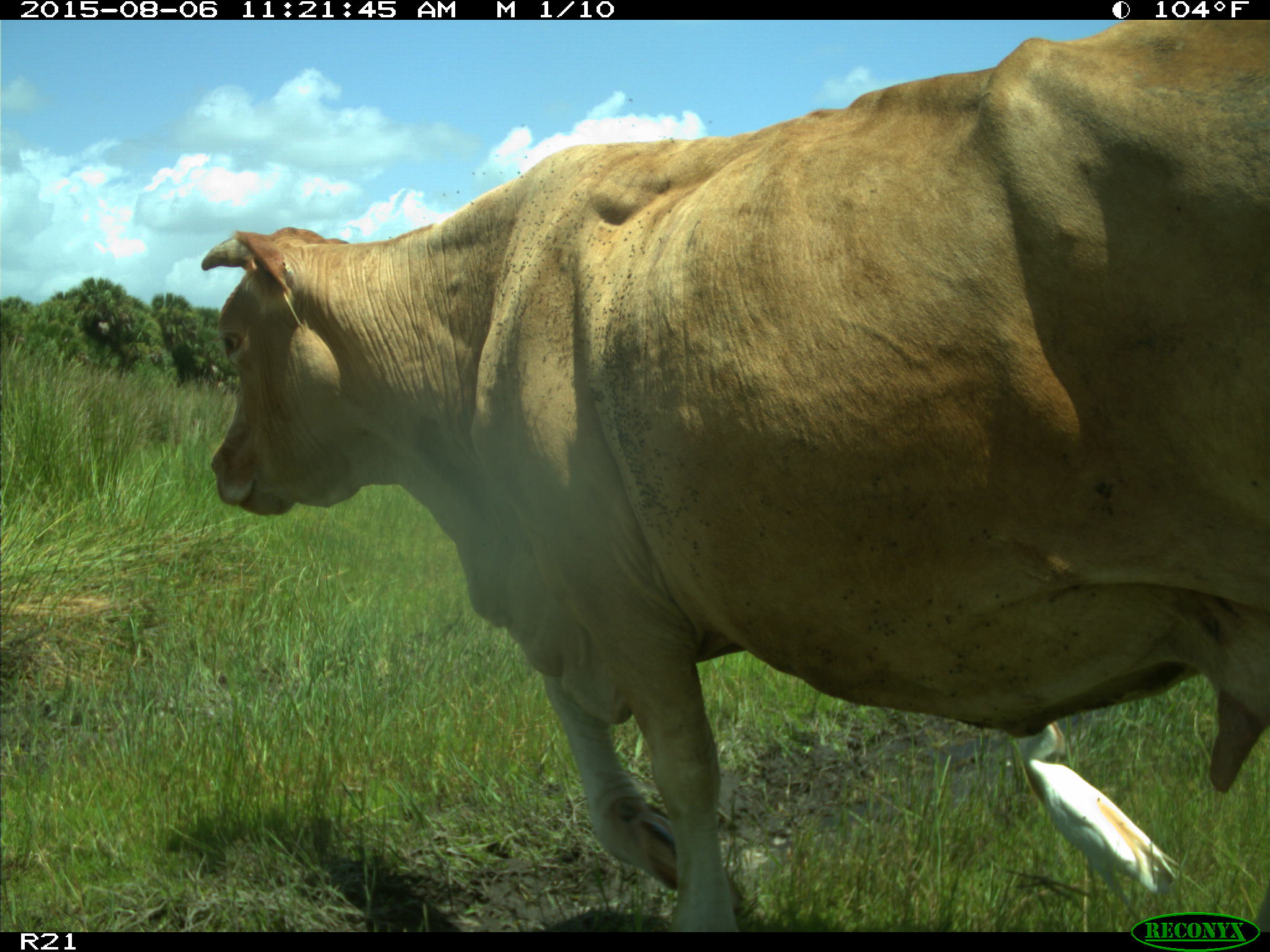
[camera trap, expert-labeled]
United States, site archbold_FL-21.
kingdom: Animalia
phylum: Chordata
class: Mammalia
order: Artiodactyla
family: Bovidae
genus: Bos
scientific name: Bos taurus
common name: domestic cow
Bos taurus (domestic cow).